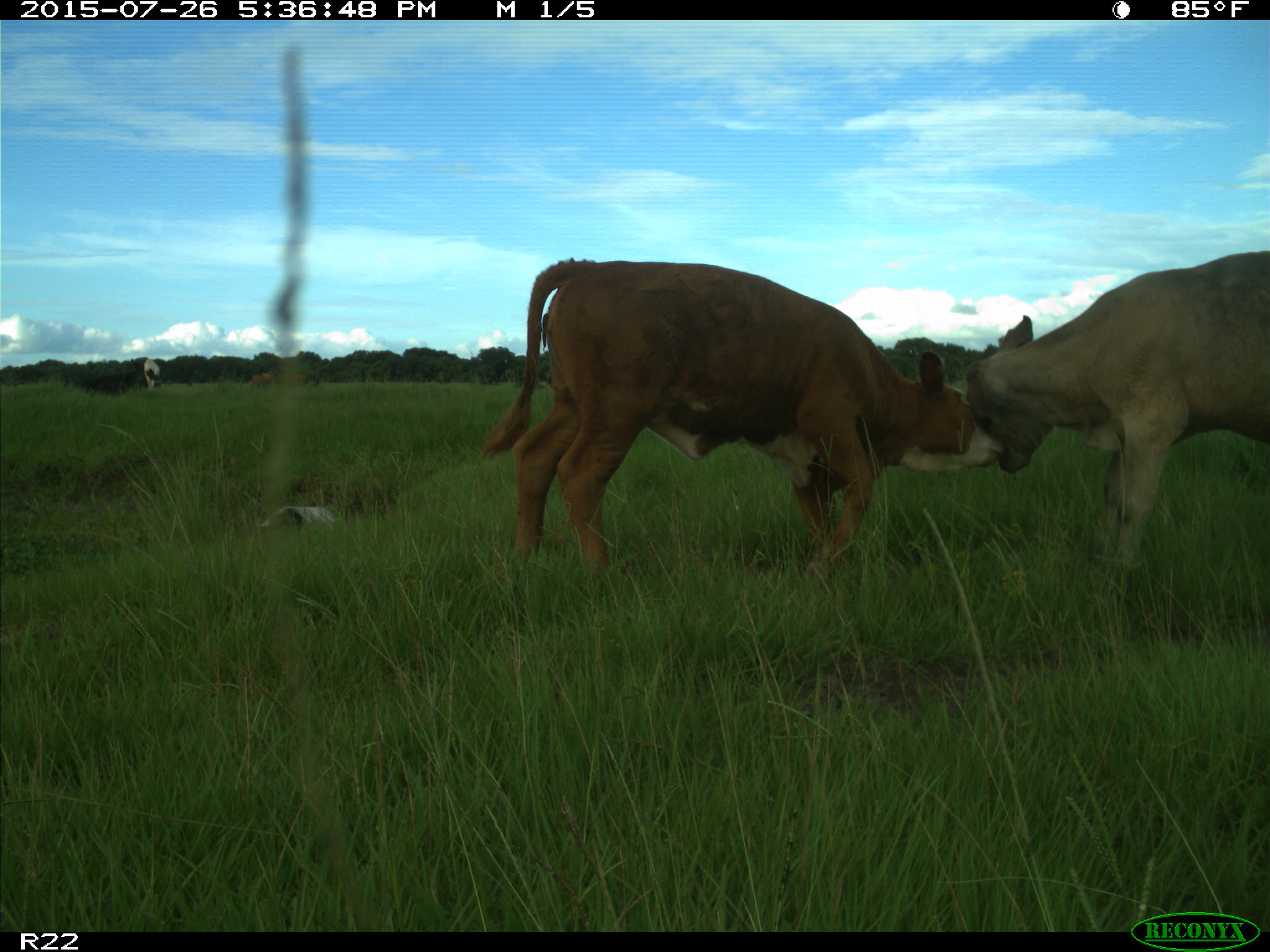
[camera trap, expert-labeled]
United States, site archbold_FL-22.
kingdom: Animalia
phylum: Chordata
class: Mammalia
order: Artiodactyla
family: Bovidae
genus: Bos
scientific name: Bos taurus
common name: domestic cow